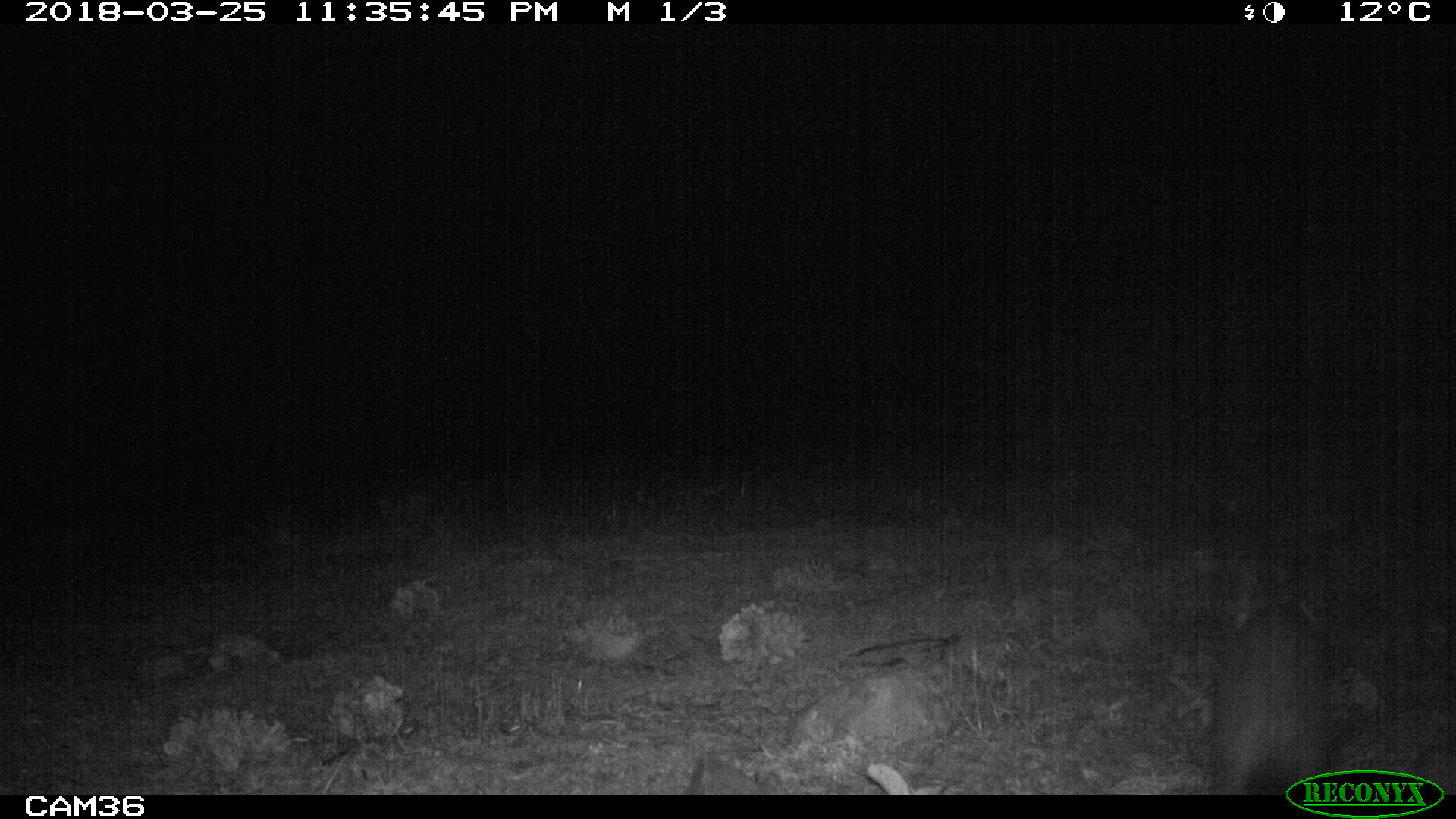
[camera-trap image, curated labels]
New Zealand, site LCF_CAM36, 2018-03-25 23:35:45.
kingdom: Animalia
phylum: Chordata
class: Mammalia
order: Carnivora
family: Mustelidae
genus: Mustela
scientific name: Mustela furo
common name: ferret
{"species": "ferret (Mustela furo)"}